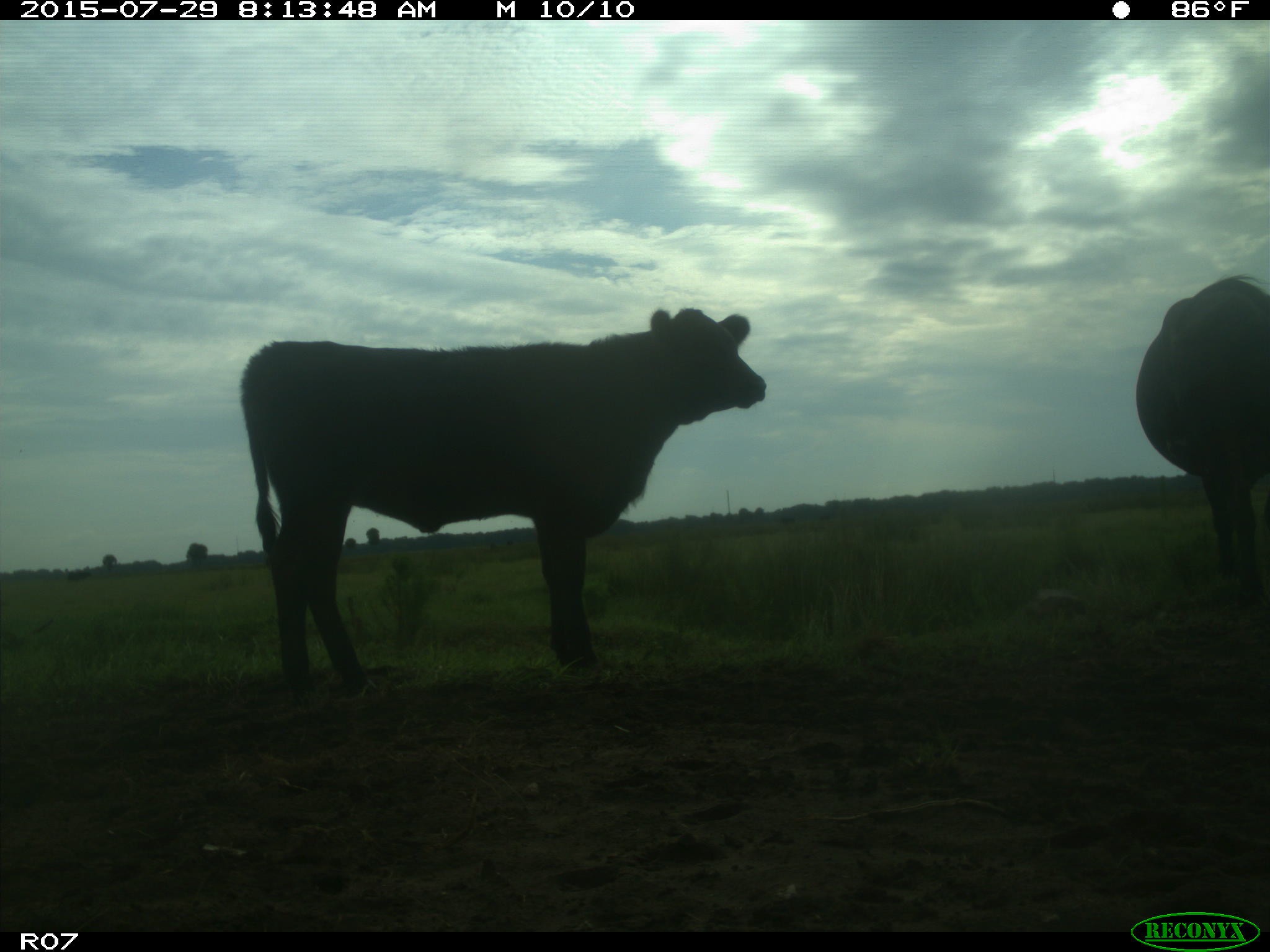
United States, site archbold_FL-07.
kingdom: Animalia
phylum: Chordata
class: Mammalia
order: Artiodactyla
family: Bovidae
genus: Bos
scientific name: Bos taurus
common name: domestic cow